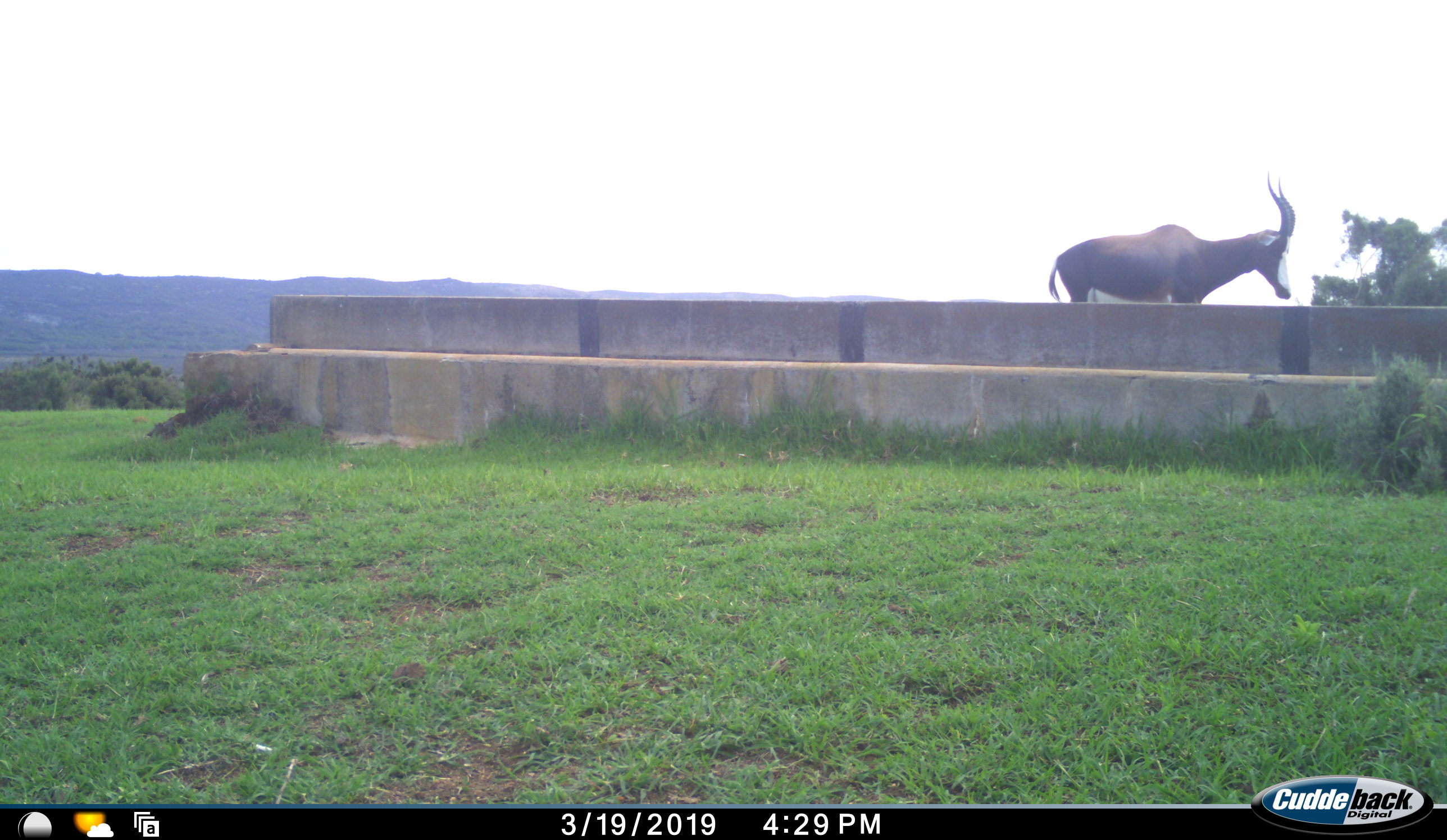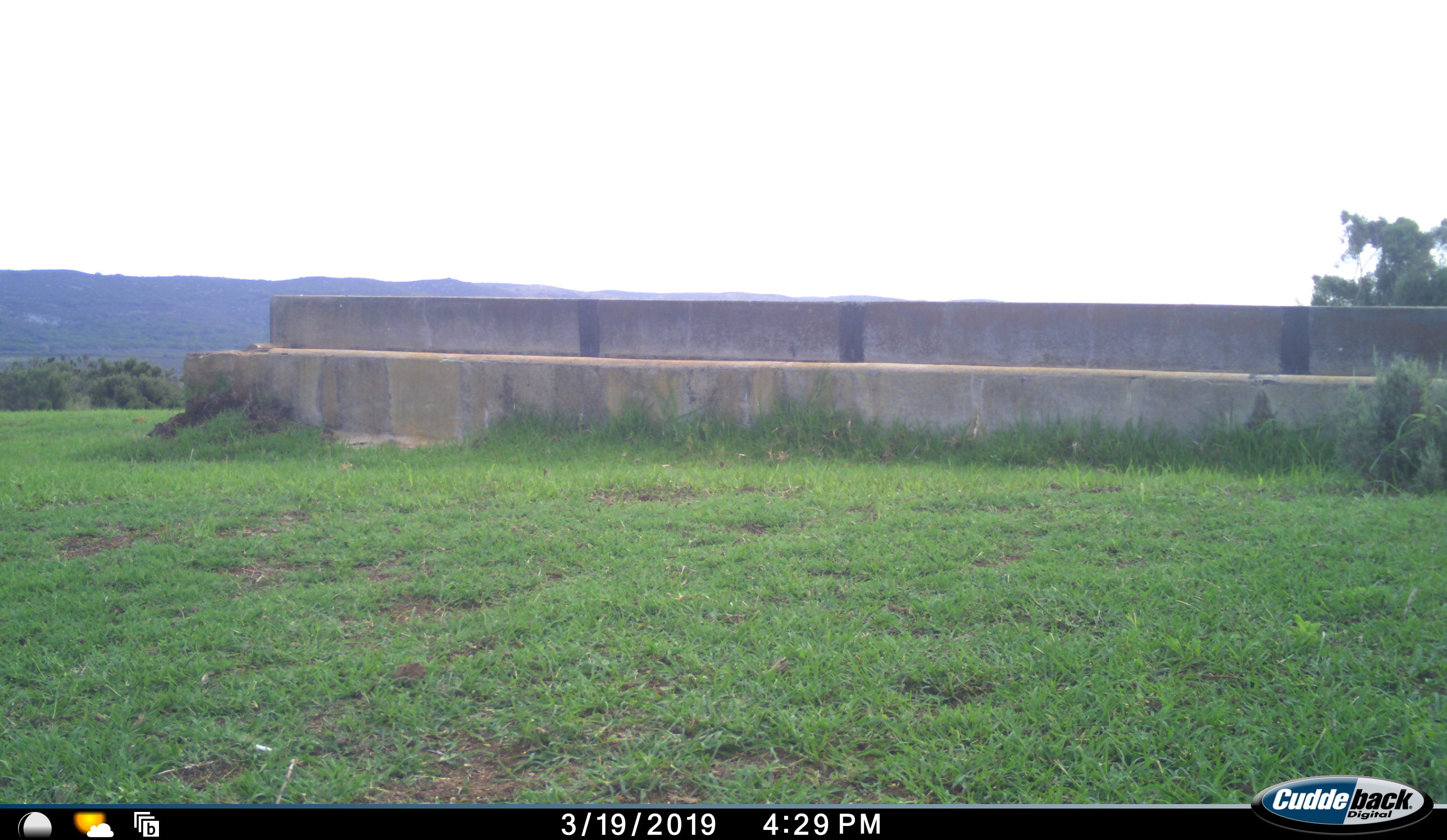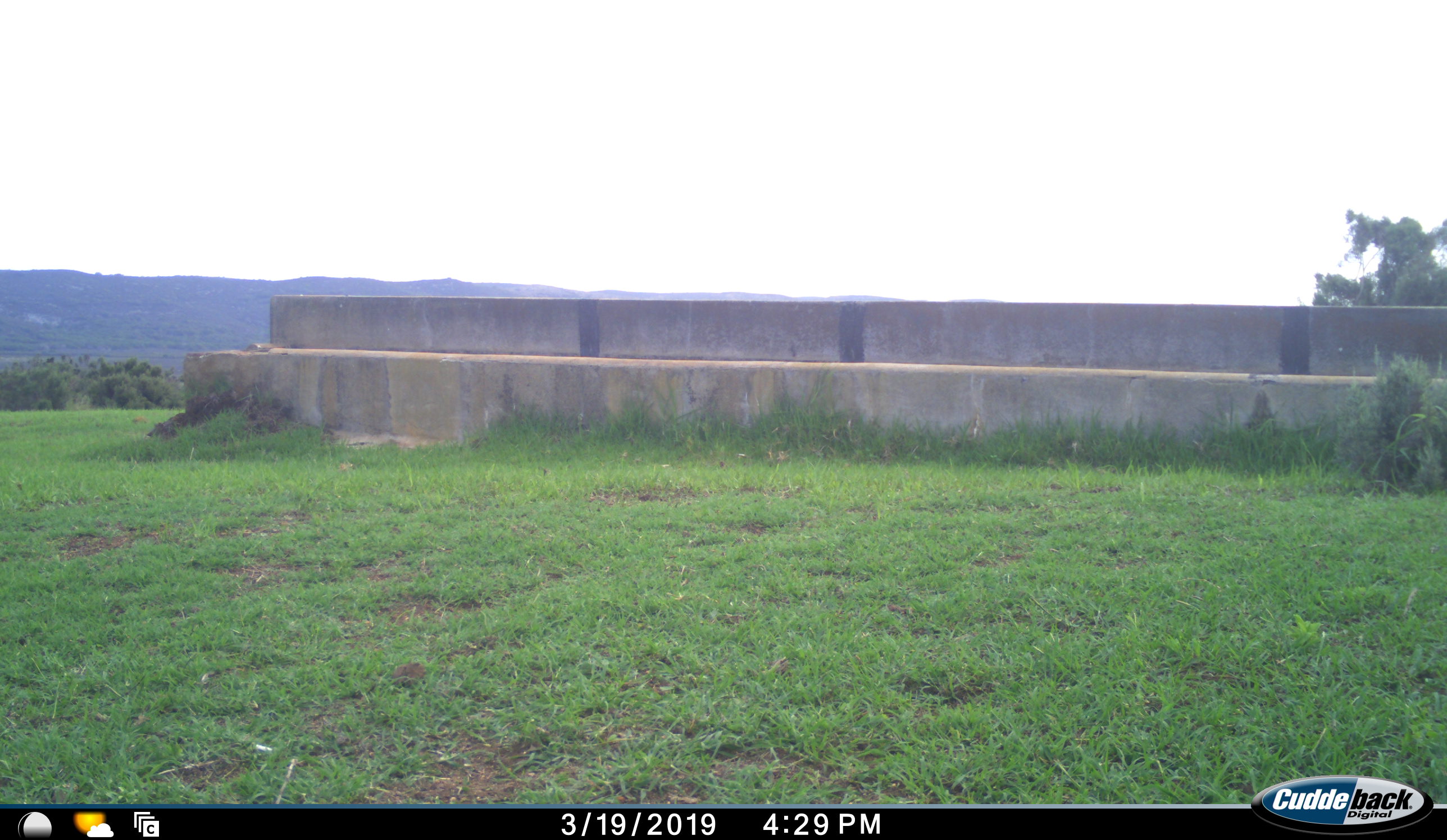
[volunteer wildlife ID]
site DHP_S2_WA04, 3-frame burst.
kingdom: Animalia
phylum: Chordata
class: Mammalia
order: Artiodactyla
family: Bovidae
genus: Damaliscus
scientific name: Damaliscus pygargus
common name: bontebok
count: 1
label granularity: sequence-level